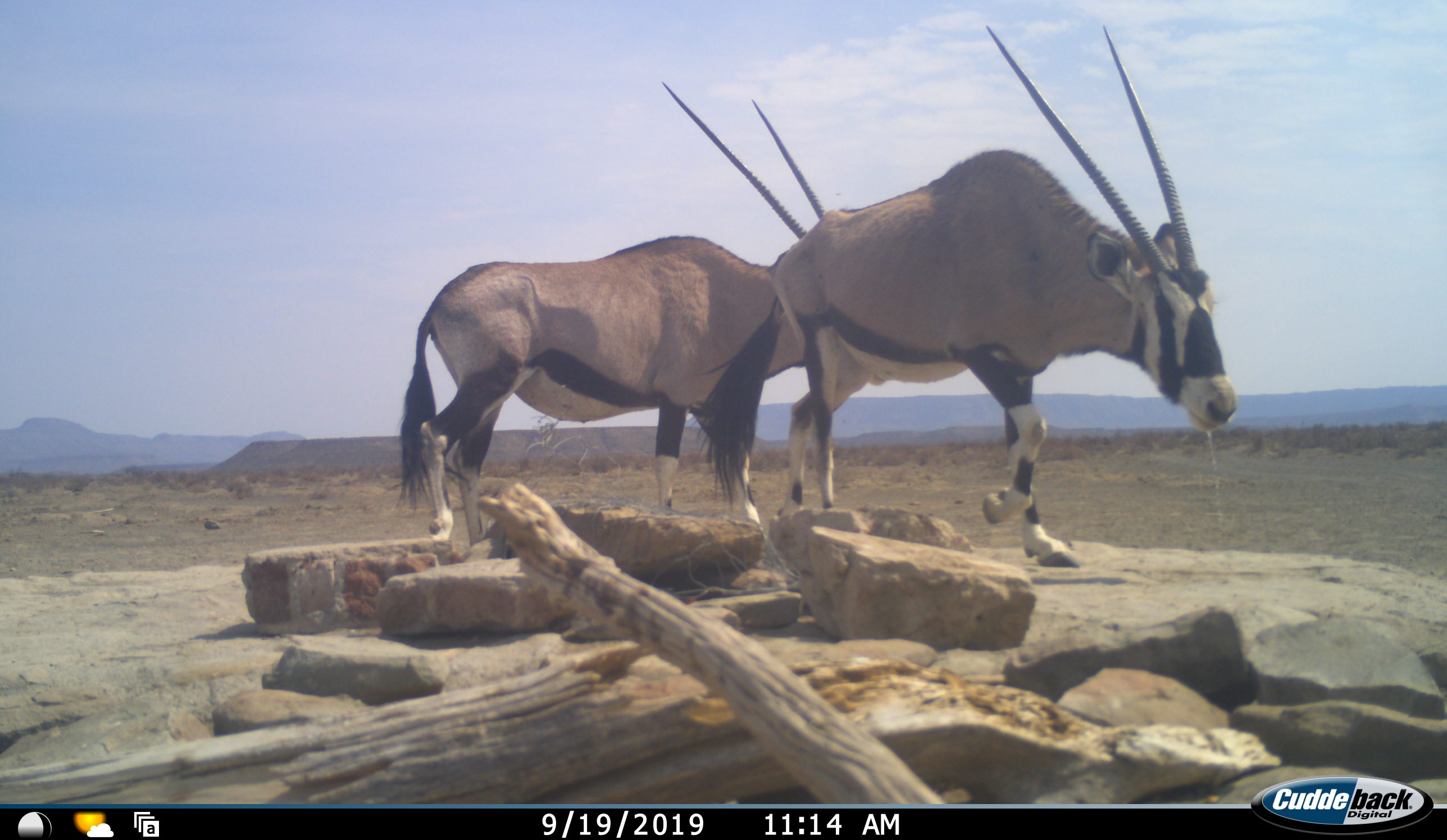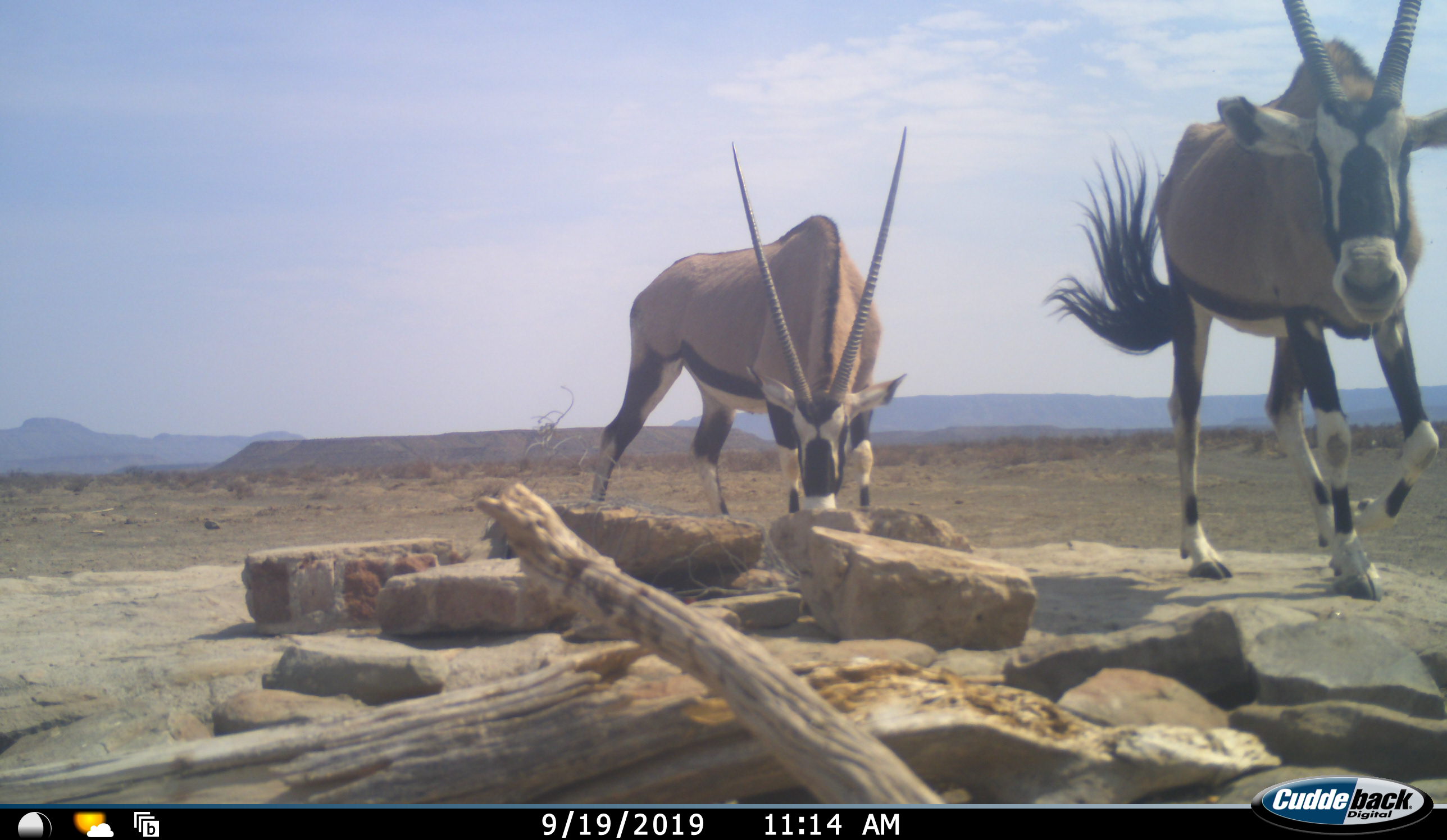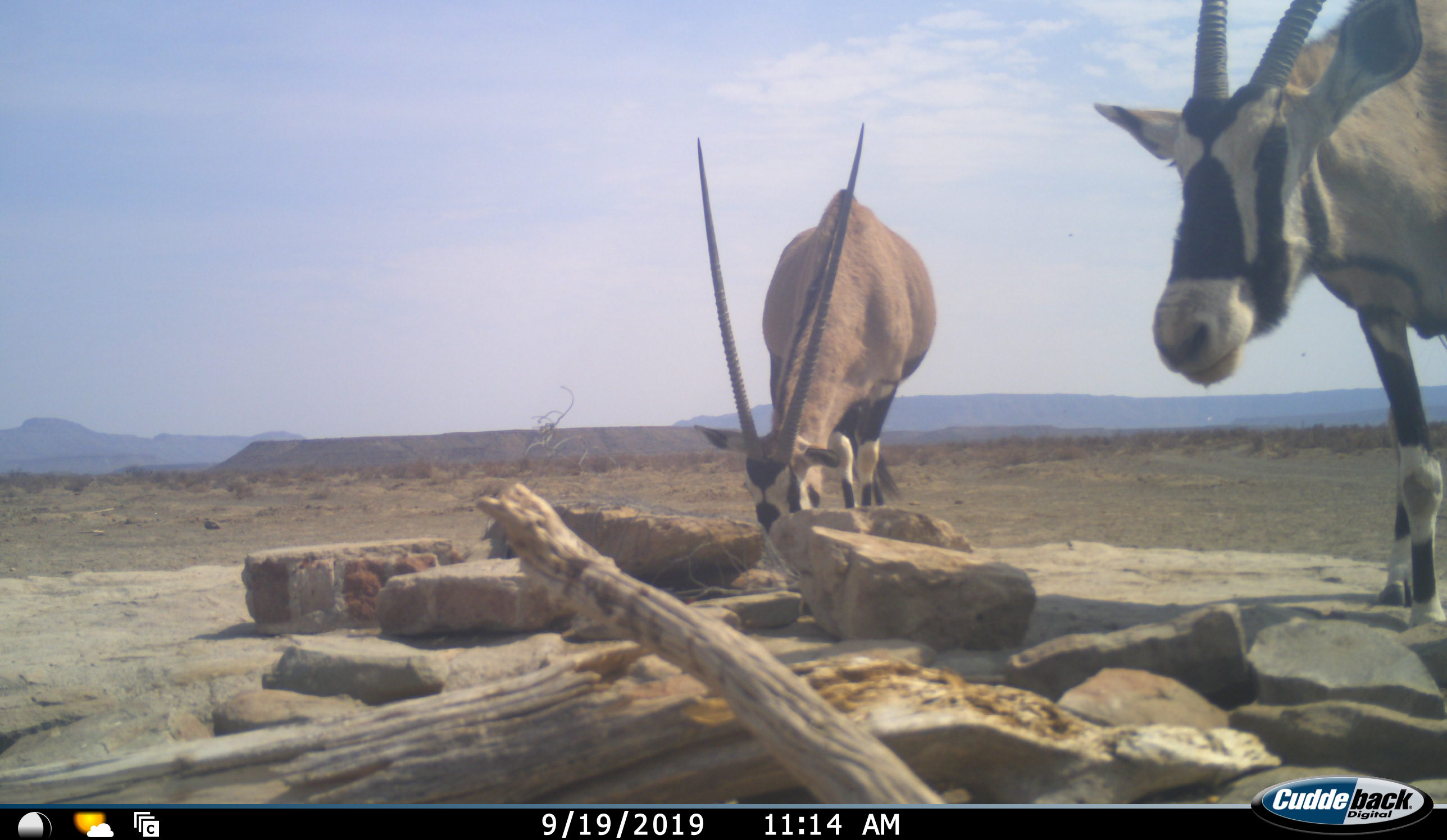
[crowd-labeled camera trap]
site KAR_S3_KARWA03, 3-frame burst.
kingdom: Animalia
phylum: Chordata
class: Mammalia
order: Artiodactyla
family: Bovidae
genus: Oryx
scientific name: Oryx gazella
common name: gemsbok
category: oryx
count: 2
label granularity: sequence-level